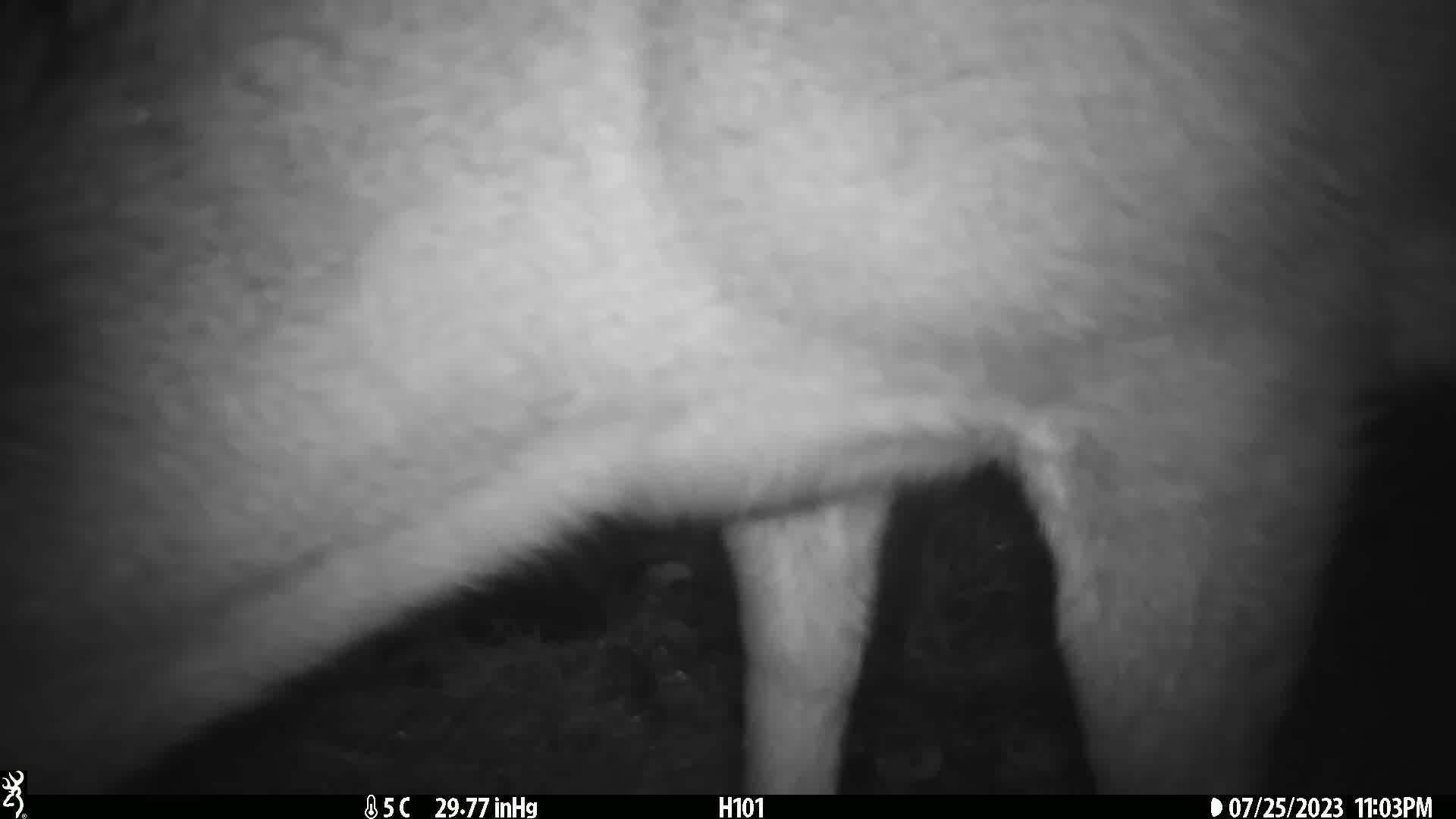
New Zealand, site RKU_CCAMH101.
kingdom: Animalia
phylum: Chordata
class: Mammalia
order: Artiodactyla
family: Cervidae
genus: Odocoileus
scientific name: Odocoileus virginianus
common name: white-tailed deer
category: white tailed deer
White tailed deer (white-tailed deer) (Odocoileus virginianus).